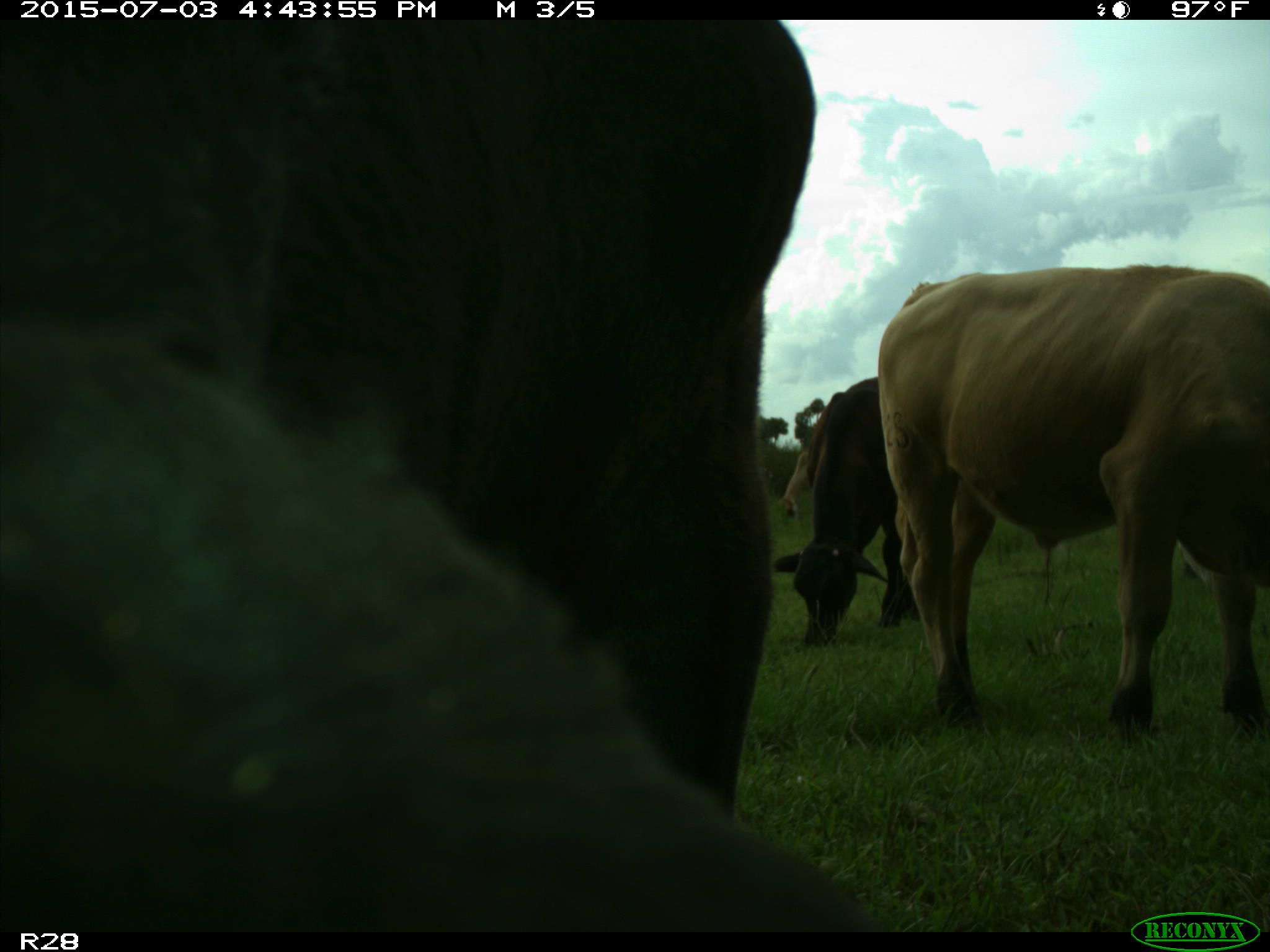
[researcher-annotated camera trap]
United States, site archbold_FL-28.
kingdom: Animalia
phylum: Chordata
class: Mammalia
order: Artiodactyla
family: Bovidae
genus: Bos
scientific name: Bos taurus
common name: domestic cow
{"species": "Bos taurus (domestic cow)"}